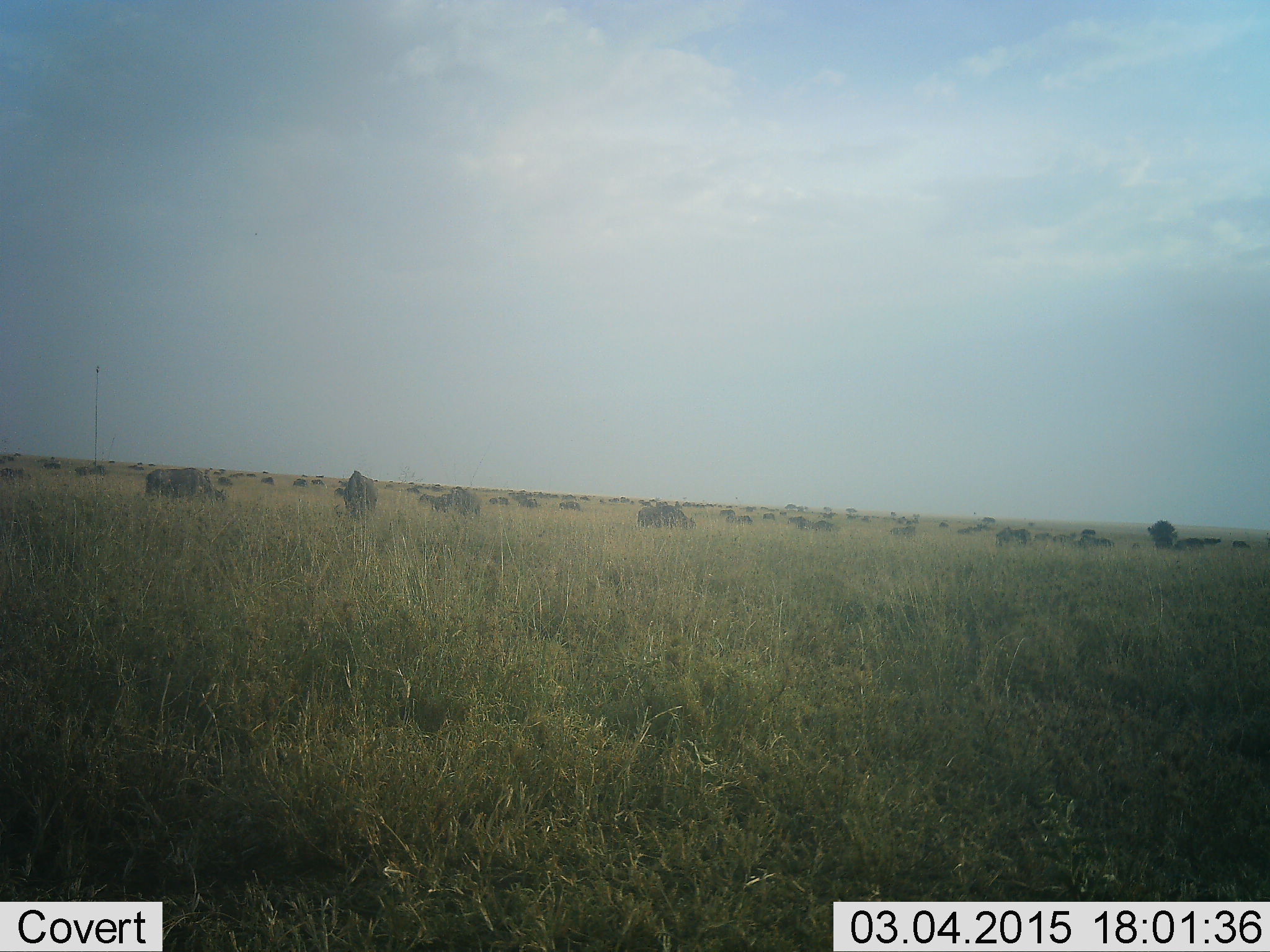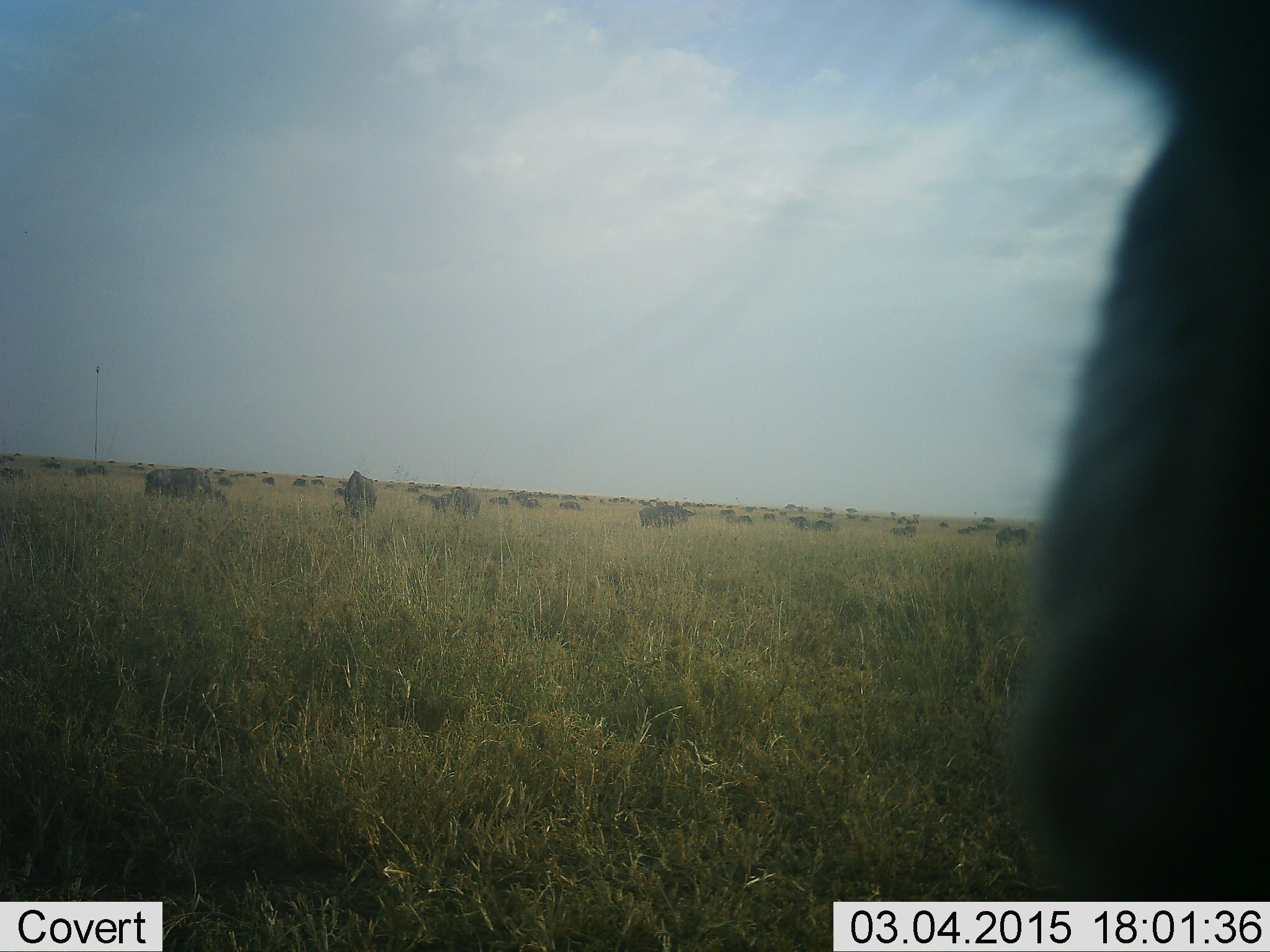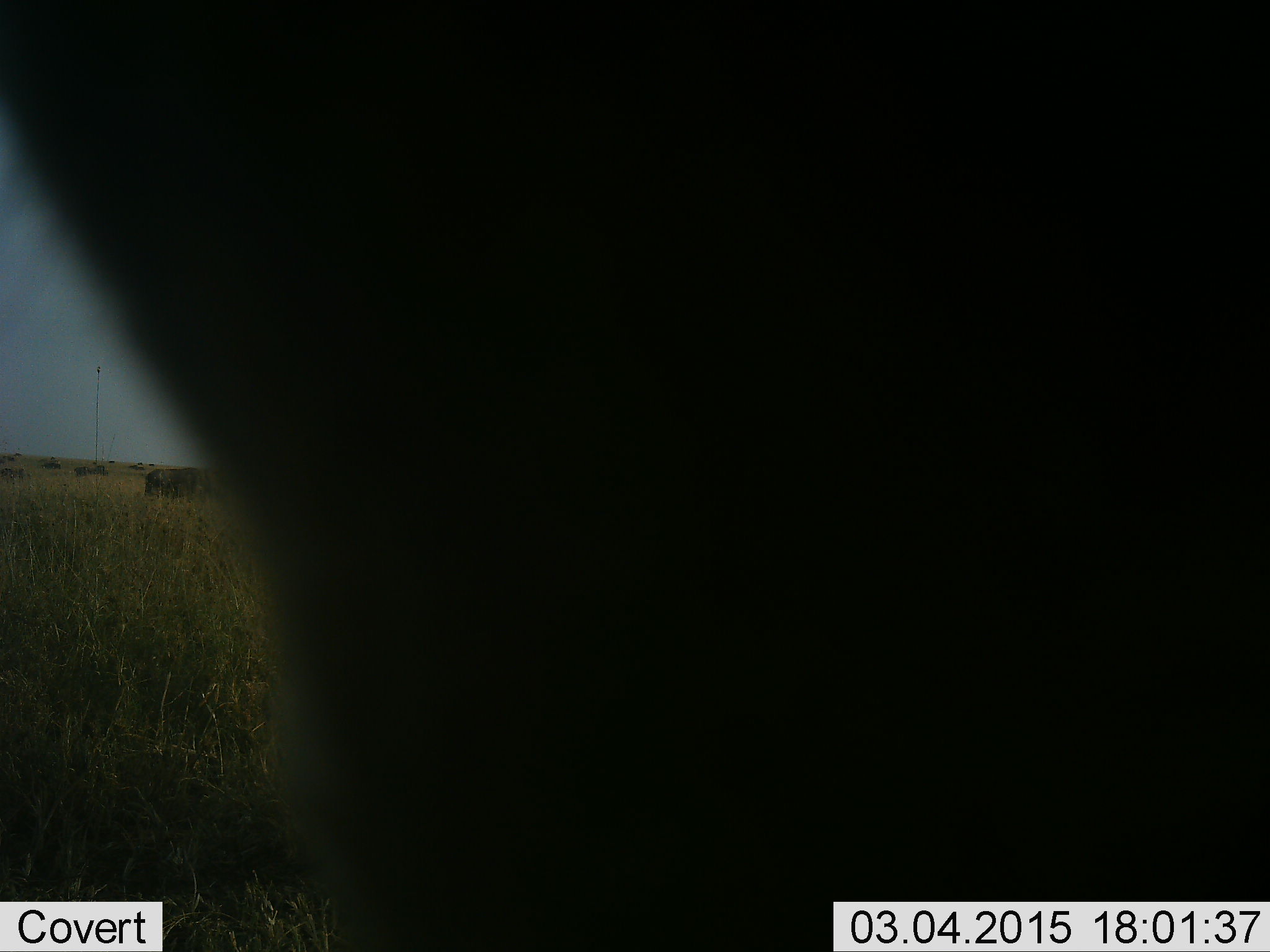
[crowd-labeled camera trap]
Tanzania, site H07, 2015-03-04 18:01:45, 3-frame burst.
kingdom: Animalia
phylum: Chordata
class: Mammalia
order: Artiodactyla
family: Bovidae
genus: Connochaetes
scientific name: Connochaetes taurinus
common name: blue wildebeest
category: wildebeest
Wildebeest (blue wildebeest) (Connochaetes taurinus), count 51+. Behavior (volunteer vote fractions): standing 80%, resting 10%, moving 50%, interacting 0%. Young present (vote fraction): 0%. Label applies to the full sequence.